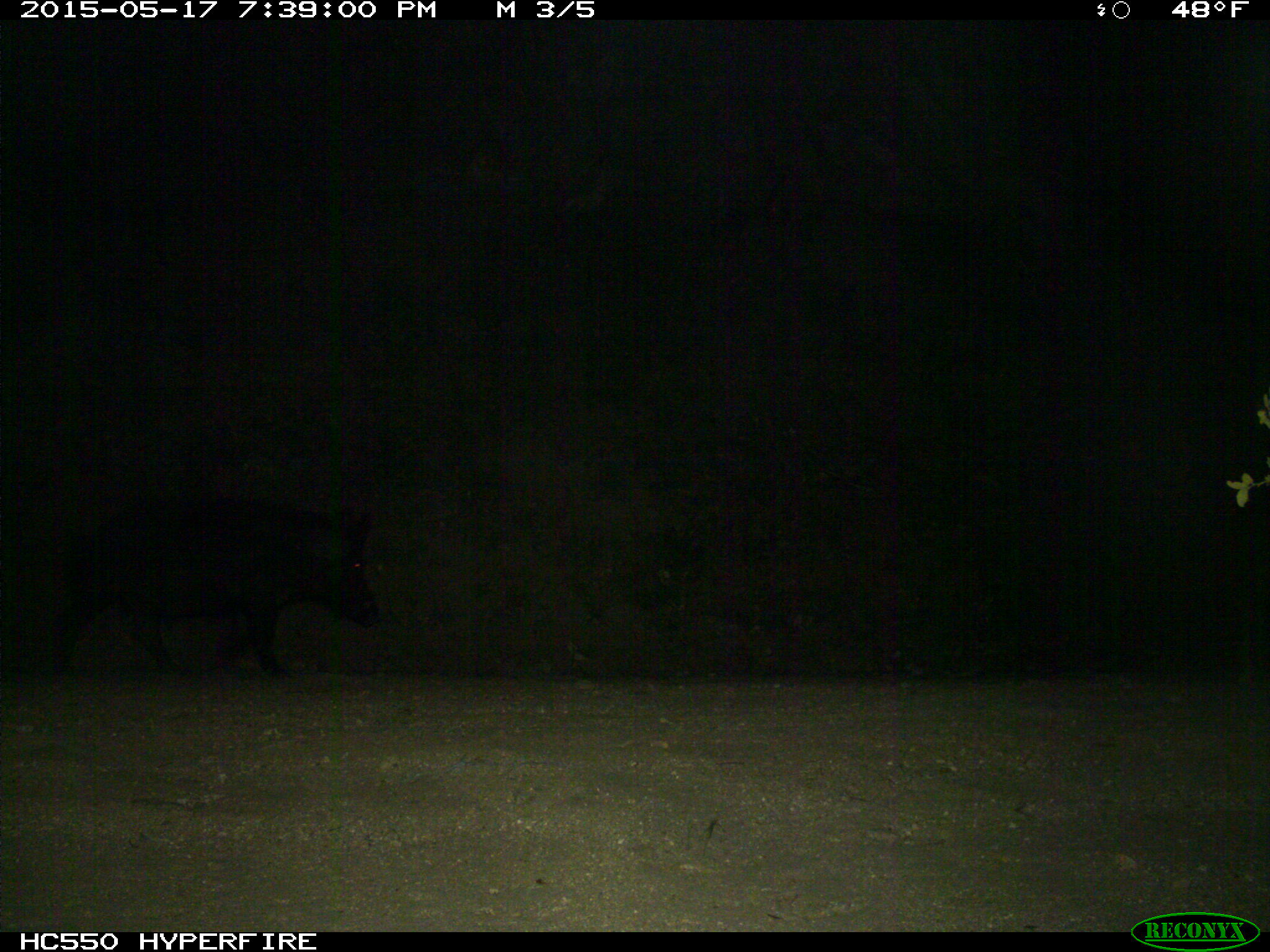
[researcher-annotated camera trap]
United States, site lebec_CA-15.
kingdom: Animalia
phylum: Chordata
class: Mammalia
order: Artiodactyla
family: Suidae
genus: Sus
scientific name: Sus scrofa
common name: wild boar